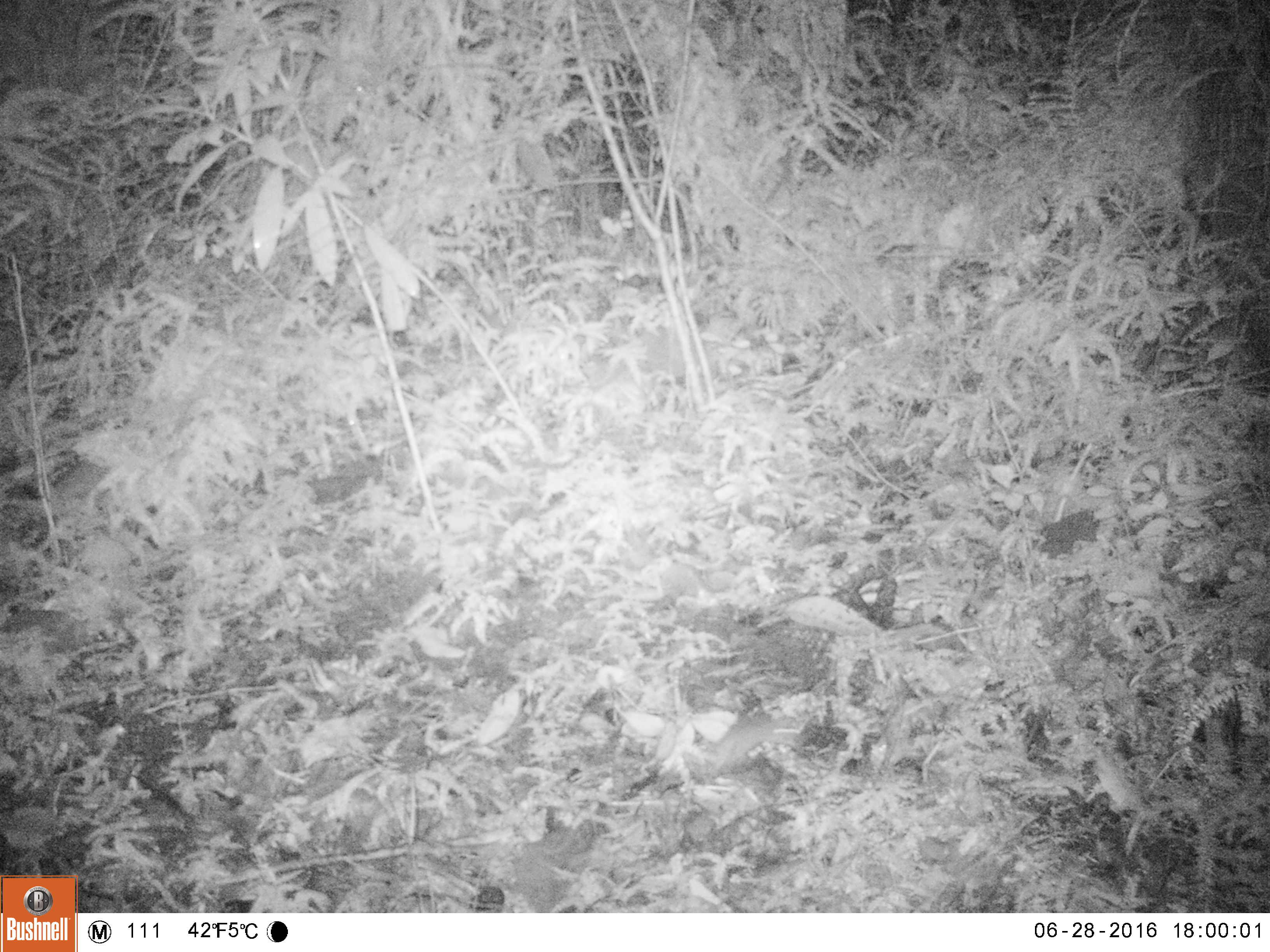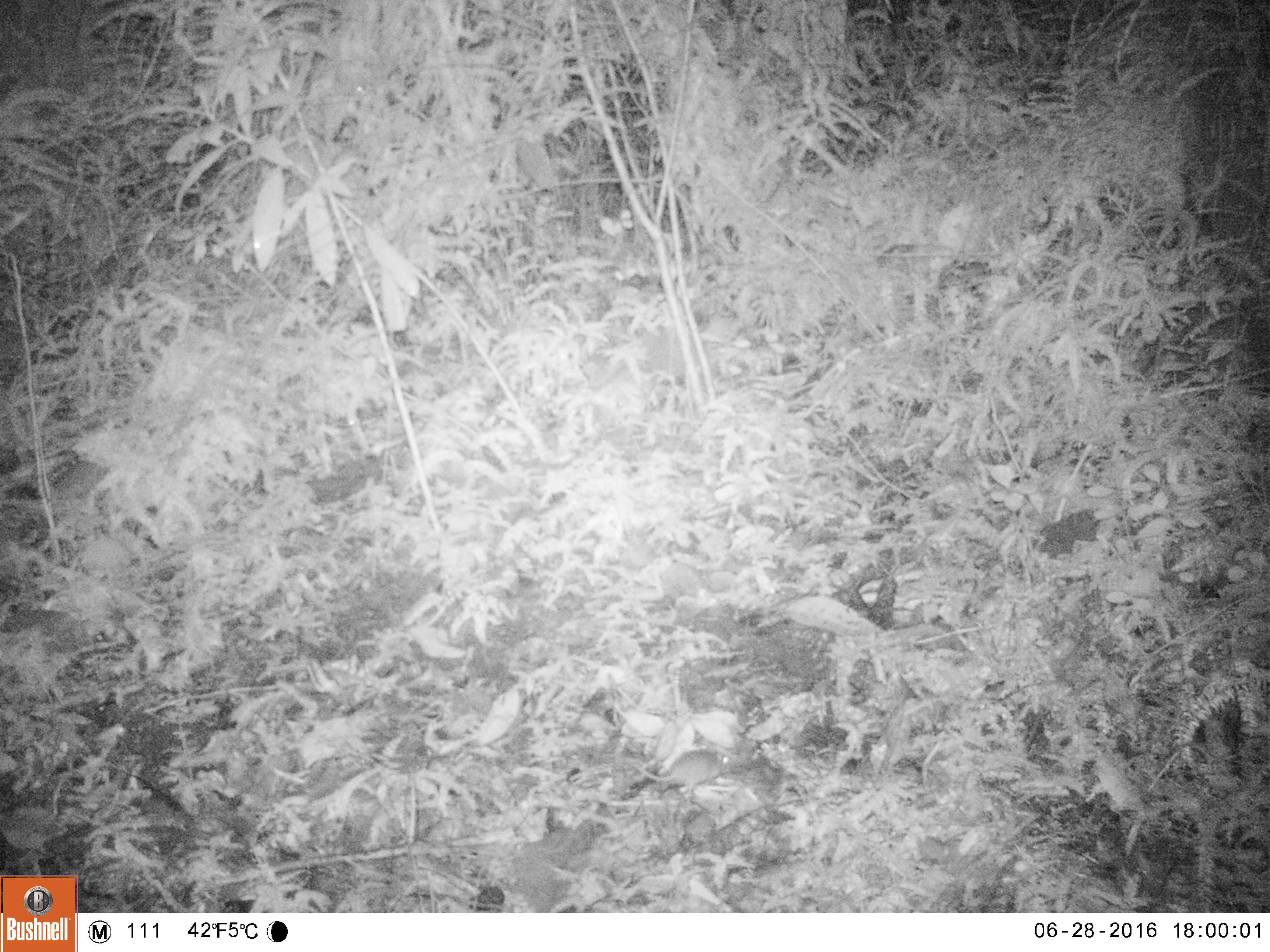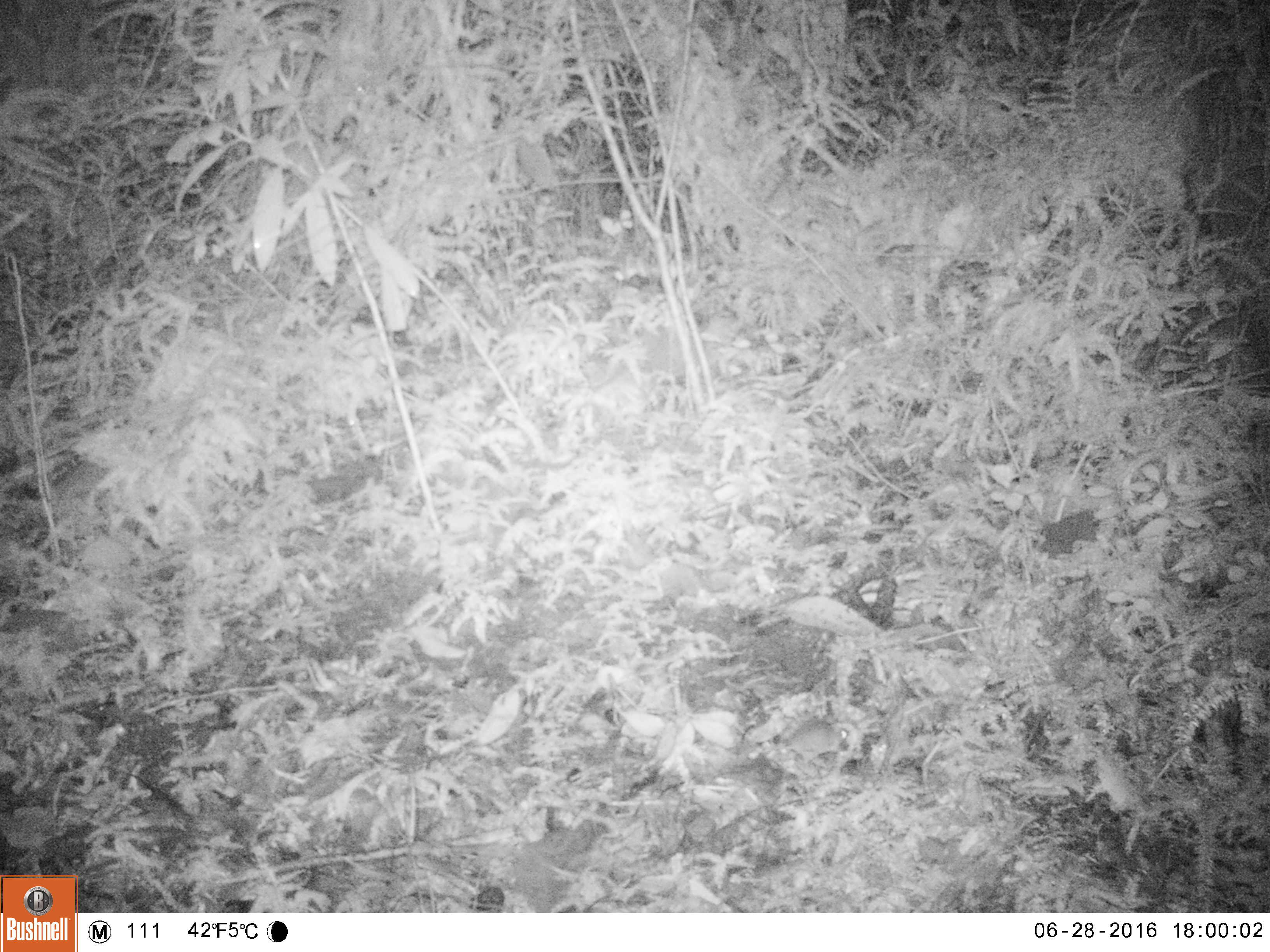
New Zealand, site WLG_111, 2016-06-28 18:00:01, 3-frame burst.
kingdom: Animalia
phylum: Chordata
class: Mammalia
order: Rodentia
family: Muridae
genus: Mus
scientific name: Mus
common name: mouse